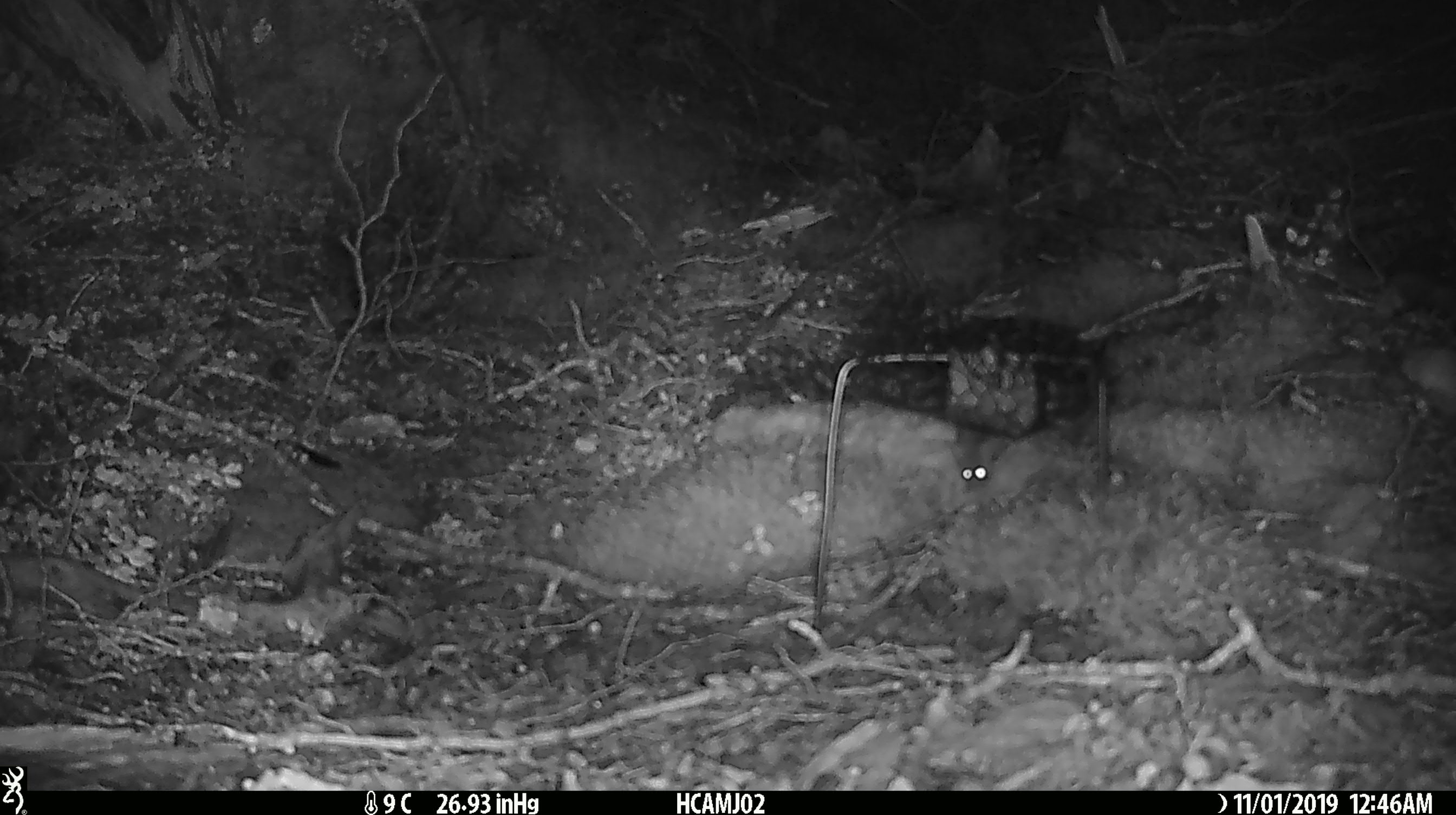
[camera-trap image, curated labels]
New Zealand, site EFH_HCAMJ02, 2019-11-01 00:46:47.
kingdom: Animalia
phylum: Chordata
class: Mammalia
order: Rodentia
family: Muridae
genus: Mus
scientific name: Mus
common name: mouse